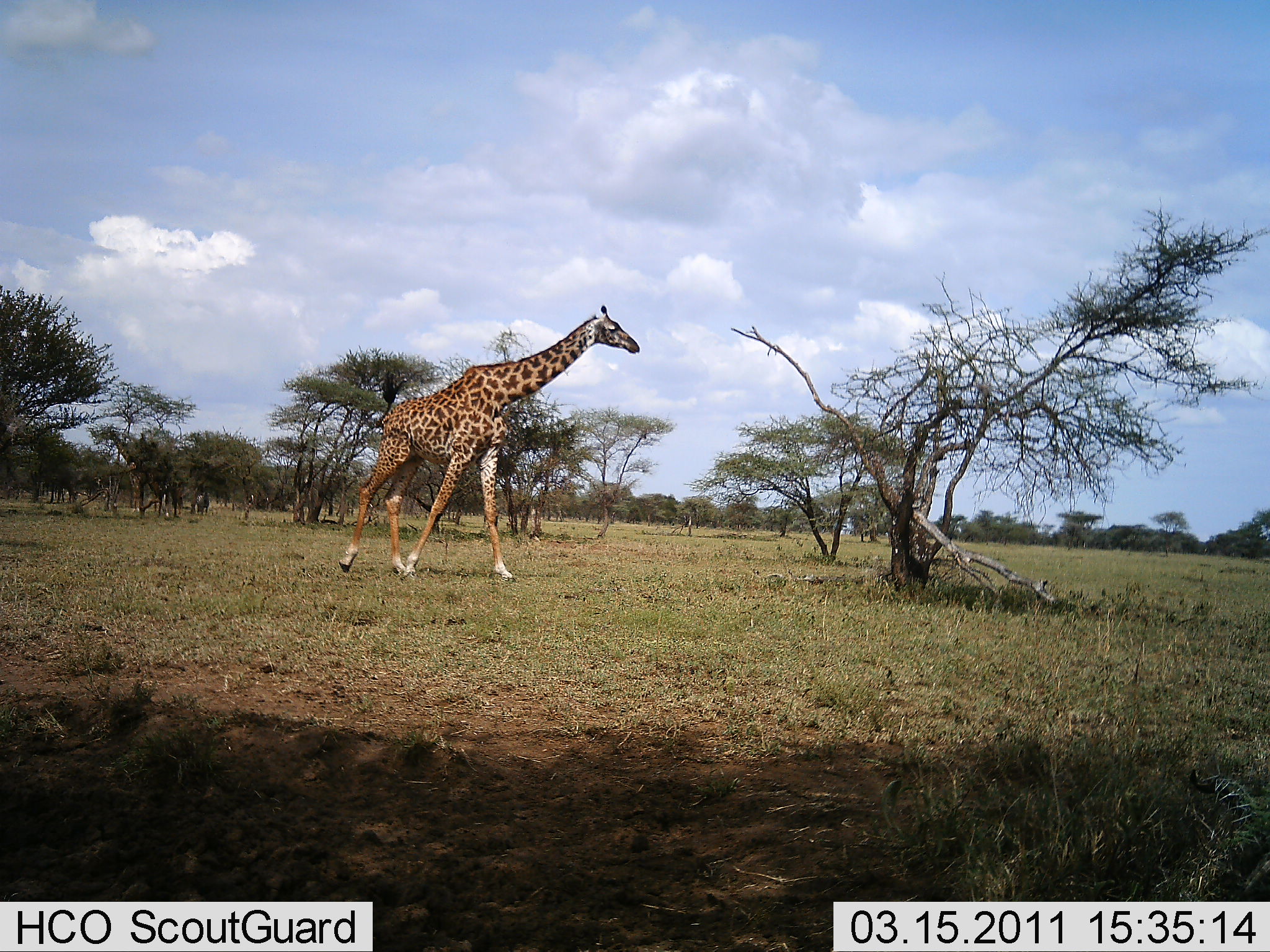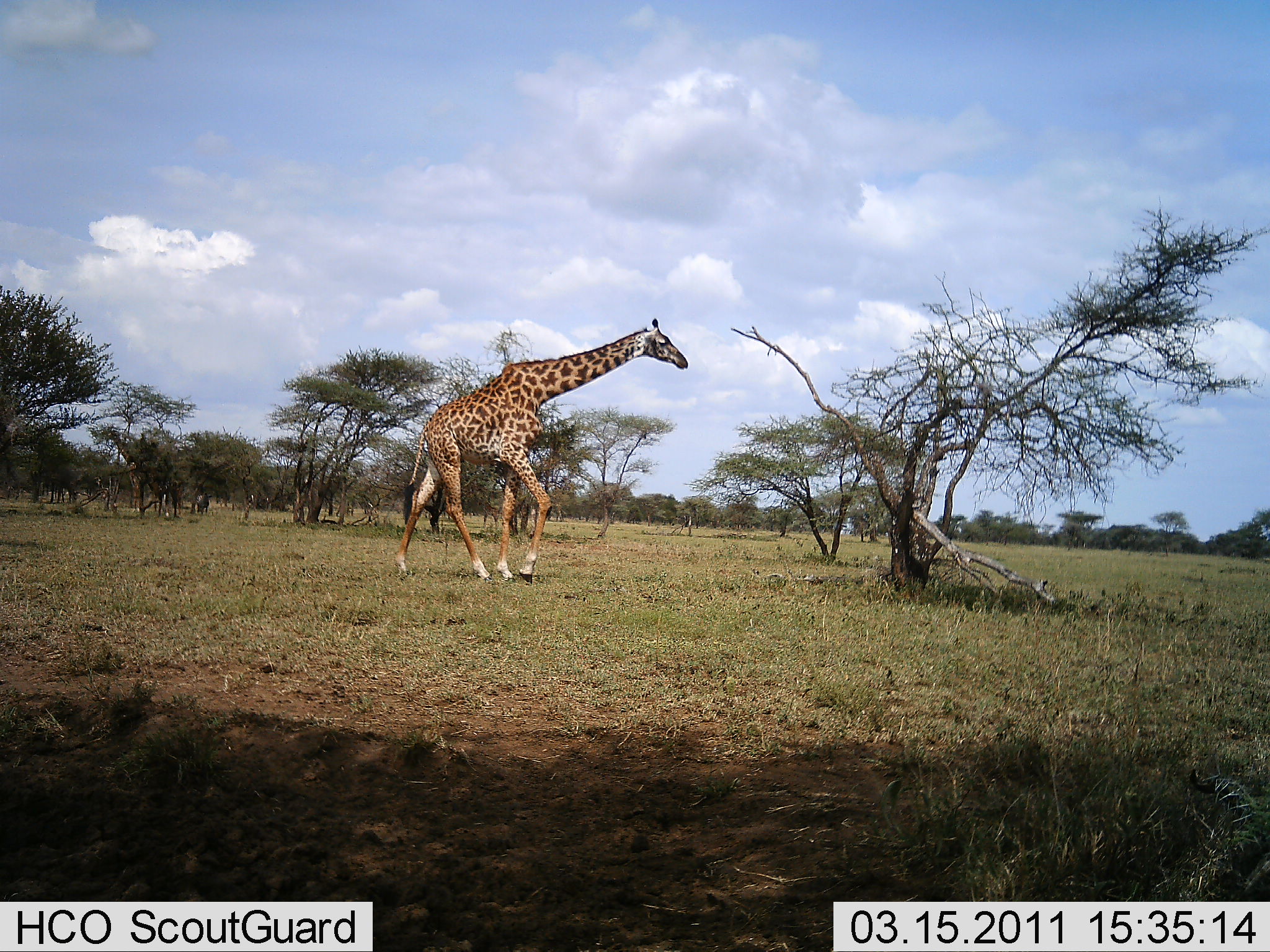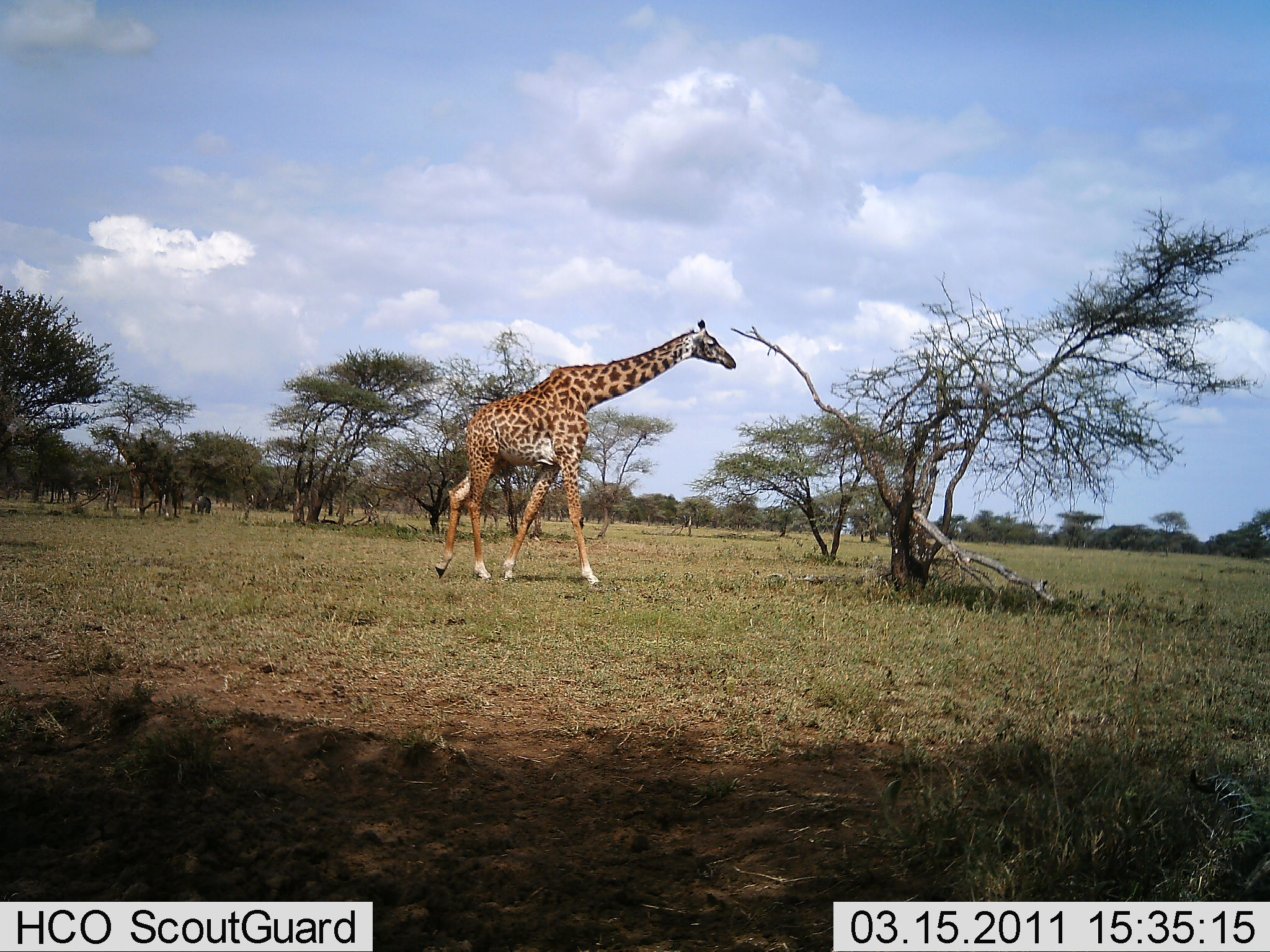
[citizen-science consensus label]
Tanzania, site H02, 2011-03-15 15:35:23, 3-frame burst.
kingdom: Animalia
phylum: Chordata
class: Mammalia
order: Artiodactyla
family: Giraffidae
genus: Giraffa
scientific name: Giraffa camelopardalis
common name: giraffe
Giraffe (Giraffa camelopardalis), count 1. Behavior (volunteer vote fractions): standing 9%, resting 0%, moving 91%, interacting 0%. Young present (vote fraction): 0%. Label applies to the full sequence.